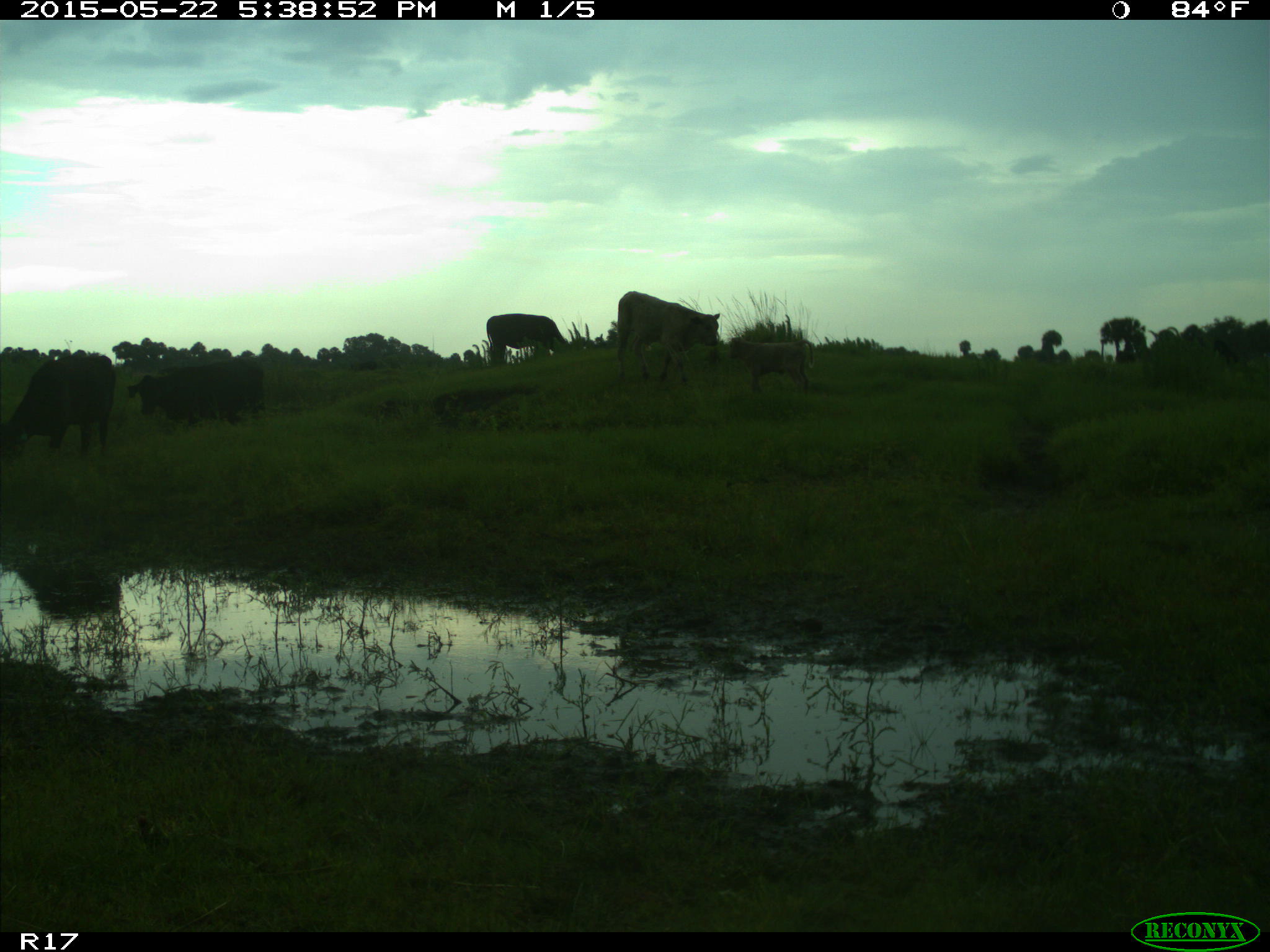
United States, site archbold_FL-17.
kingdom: Animalia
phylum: Chordata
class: Mammalia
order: Artiodactyla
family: Bovidae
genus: Bos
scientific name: Bos taurus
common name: domestic cow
Bos taurus (domestic cow).